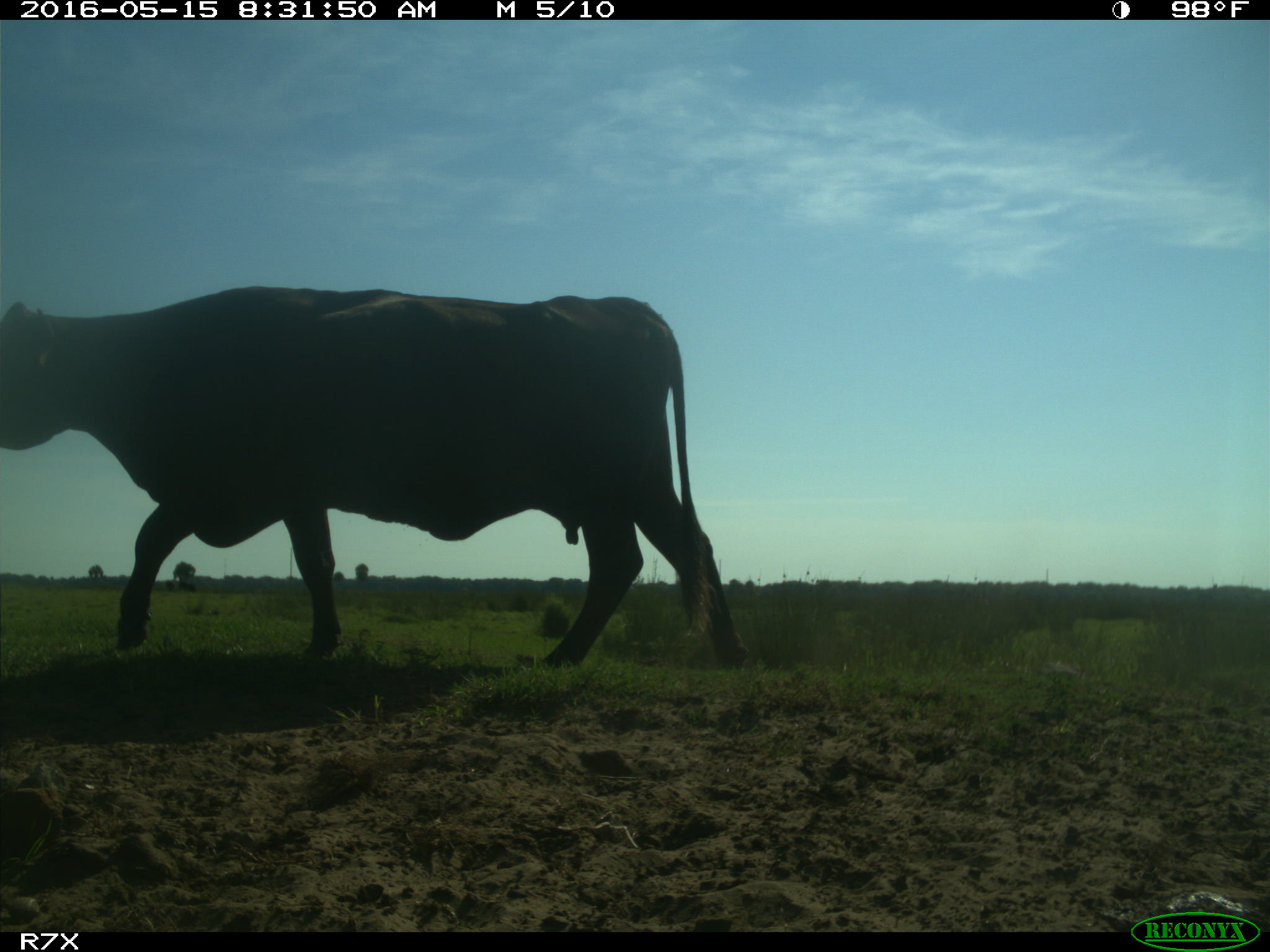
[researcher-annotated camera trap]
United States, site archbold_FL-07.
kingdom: Animalia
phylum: Chordata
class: Mammalia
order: Artiodactyla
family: Bovidae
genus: Bos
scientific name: Bos taurus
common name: domestic cow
Bos taurus (domestic cow).